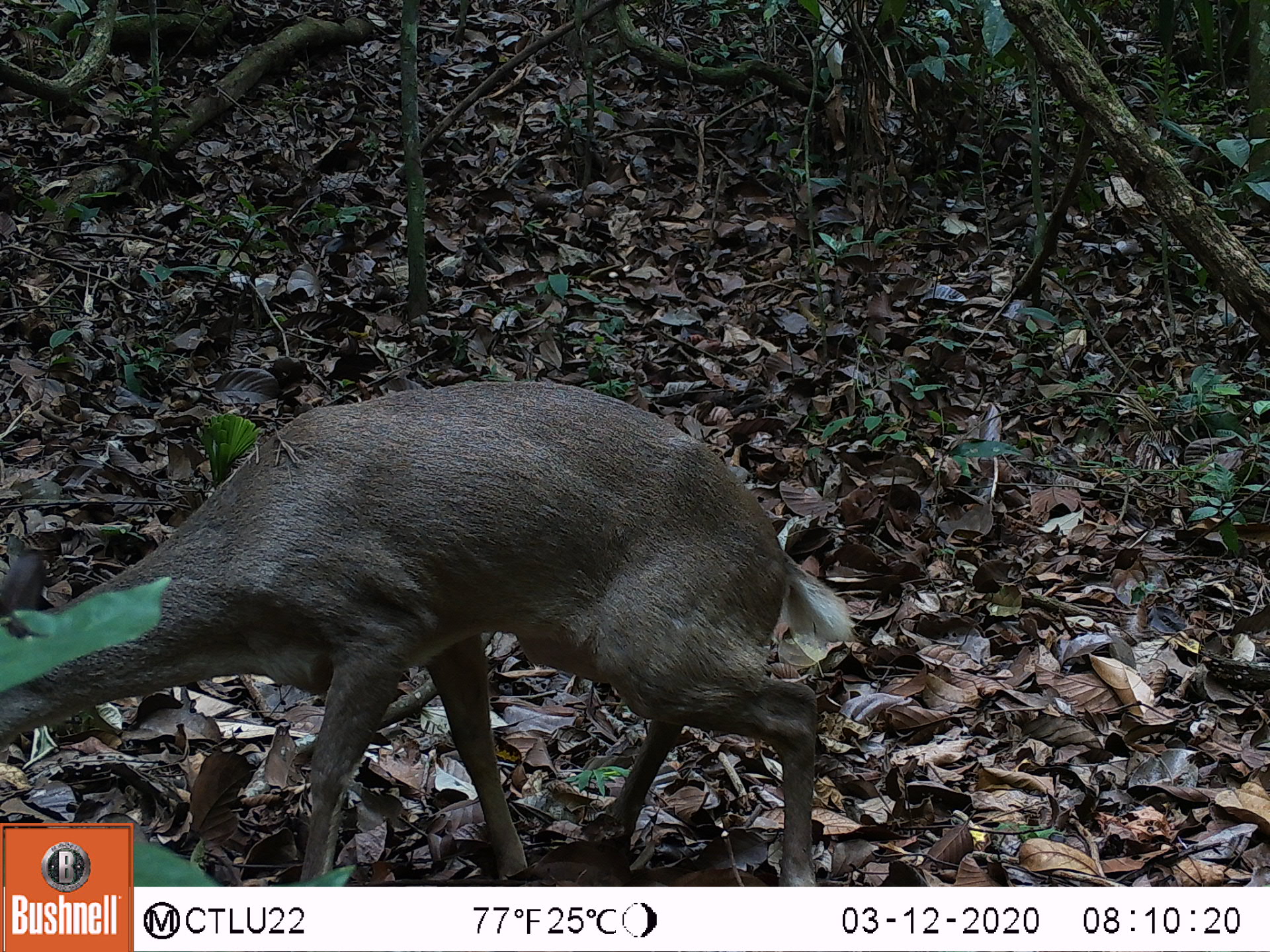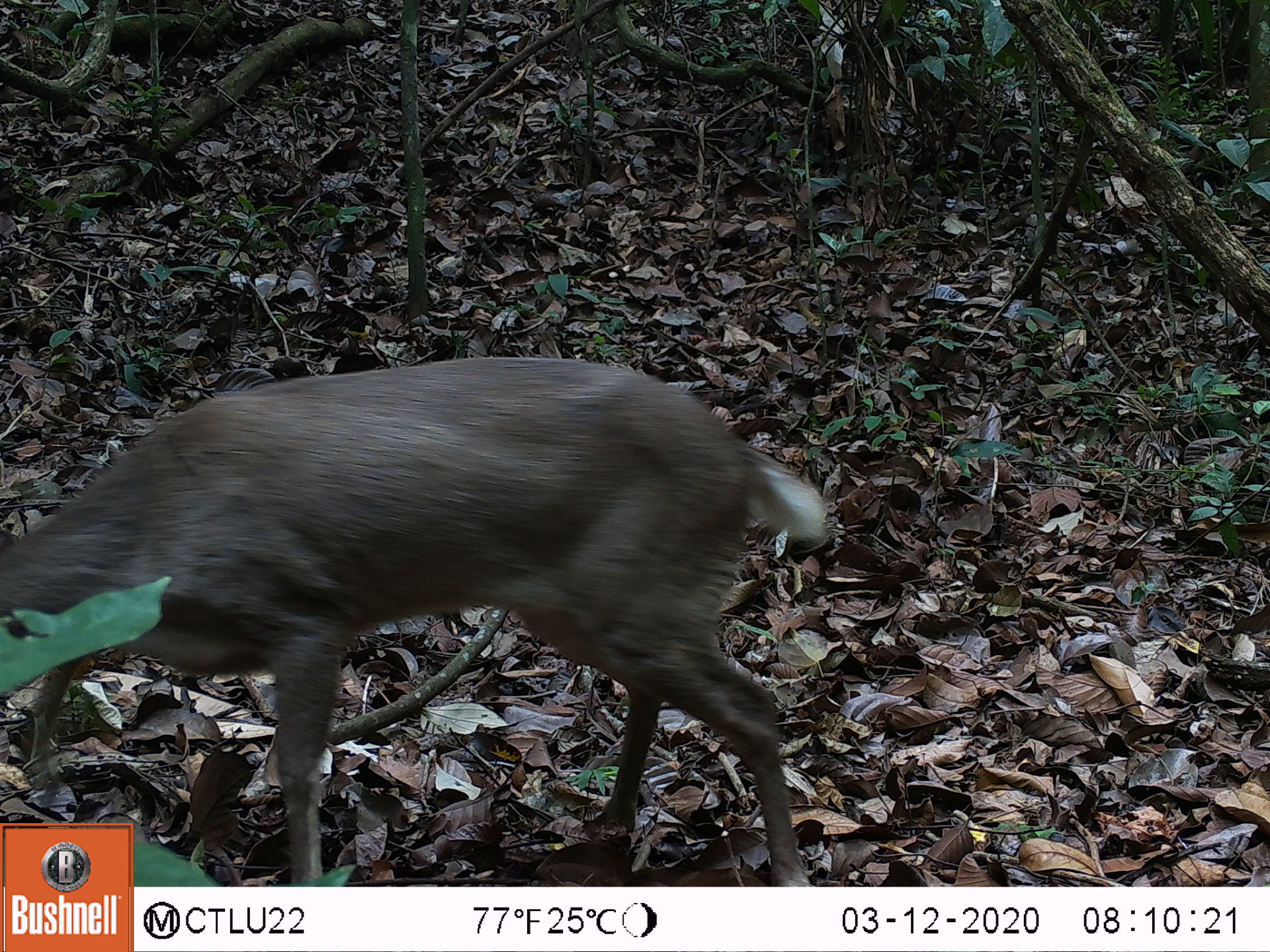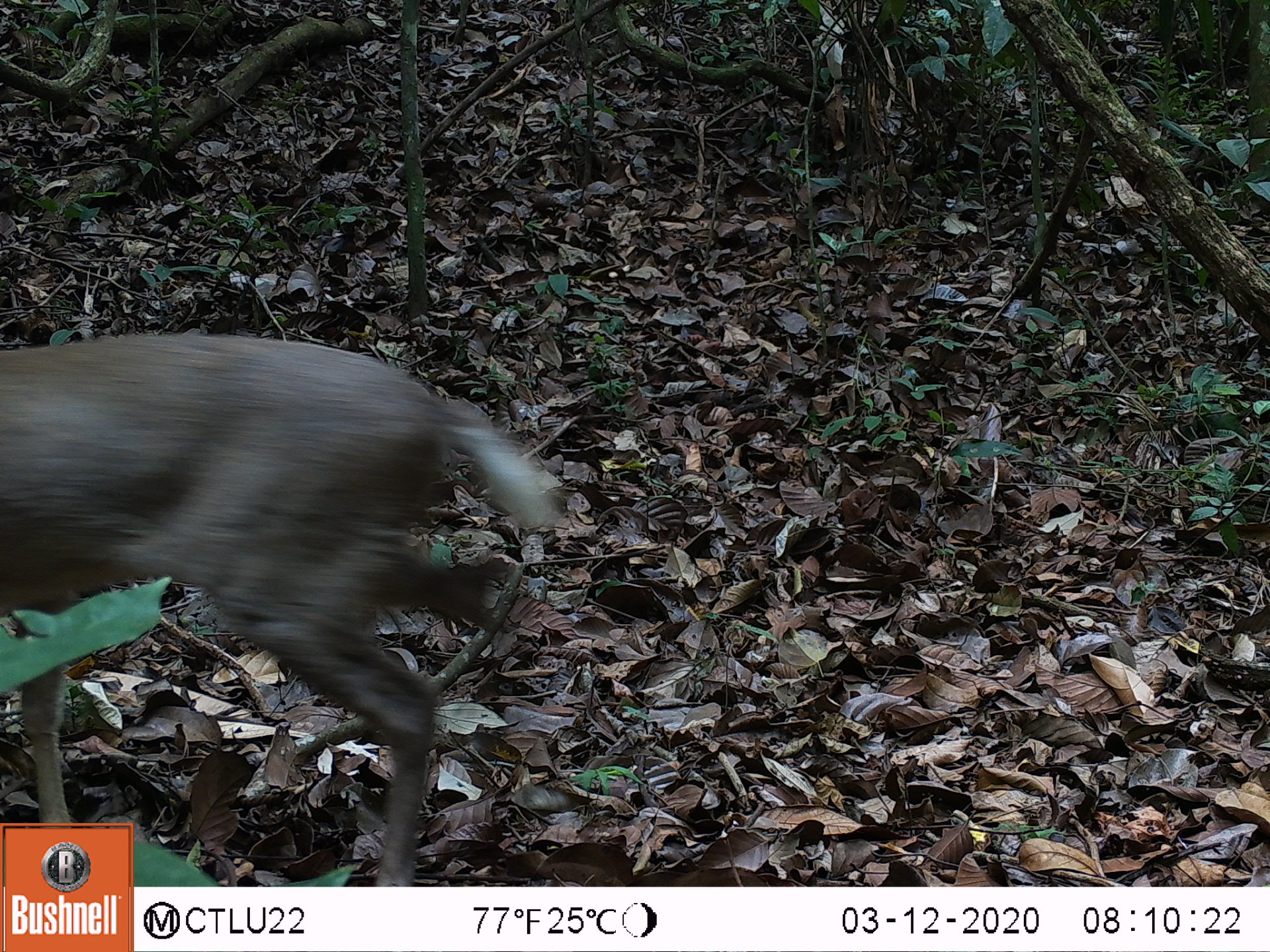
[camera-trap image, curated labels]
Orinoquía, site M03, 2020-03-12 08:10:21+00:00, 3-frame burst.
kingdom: Animalia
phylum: Chordata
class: Mammalia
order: Artiodactyla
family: Cervidae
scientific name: Cervidae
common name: deer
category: unknown cervid